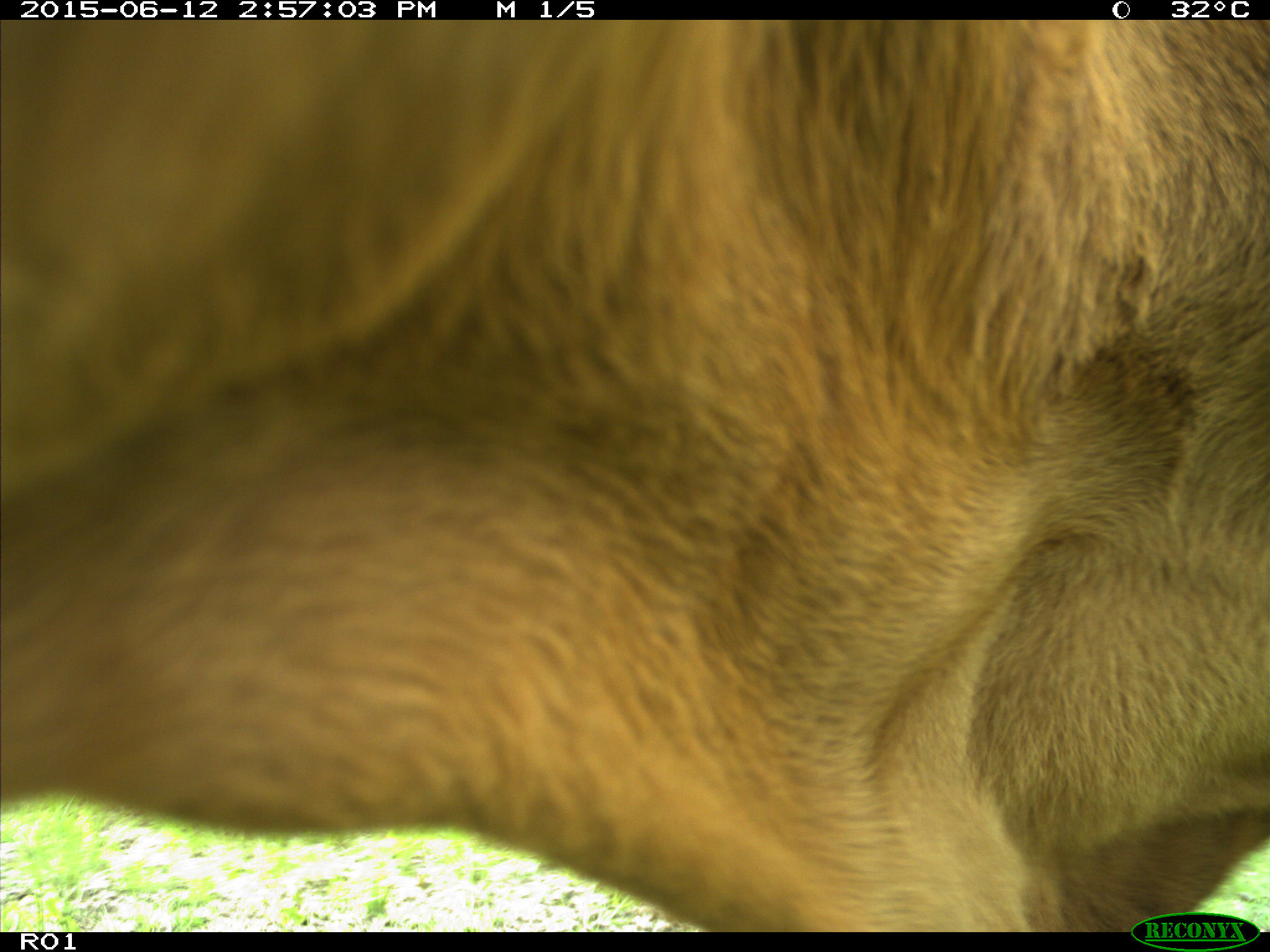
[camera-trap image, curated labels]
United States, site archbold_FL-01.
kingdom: Animalia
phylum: Chordata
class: Mammalia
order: Artiodactyla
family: Bovidae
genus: Bos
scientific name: Bos taurus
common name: domestic cow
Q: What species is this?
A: Bos taurus (domestic cow).